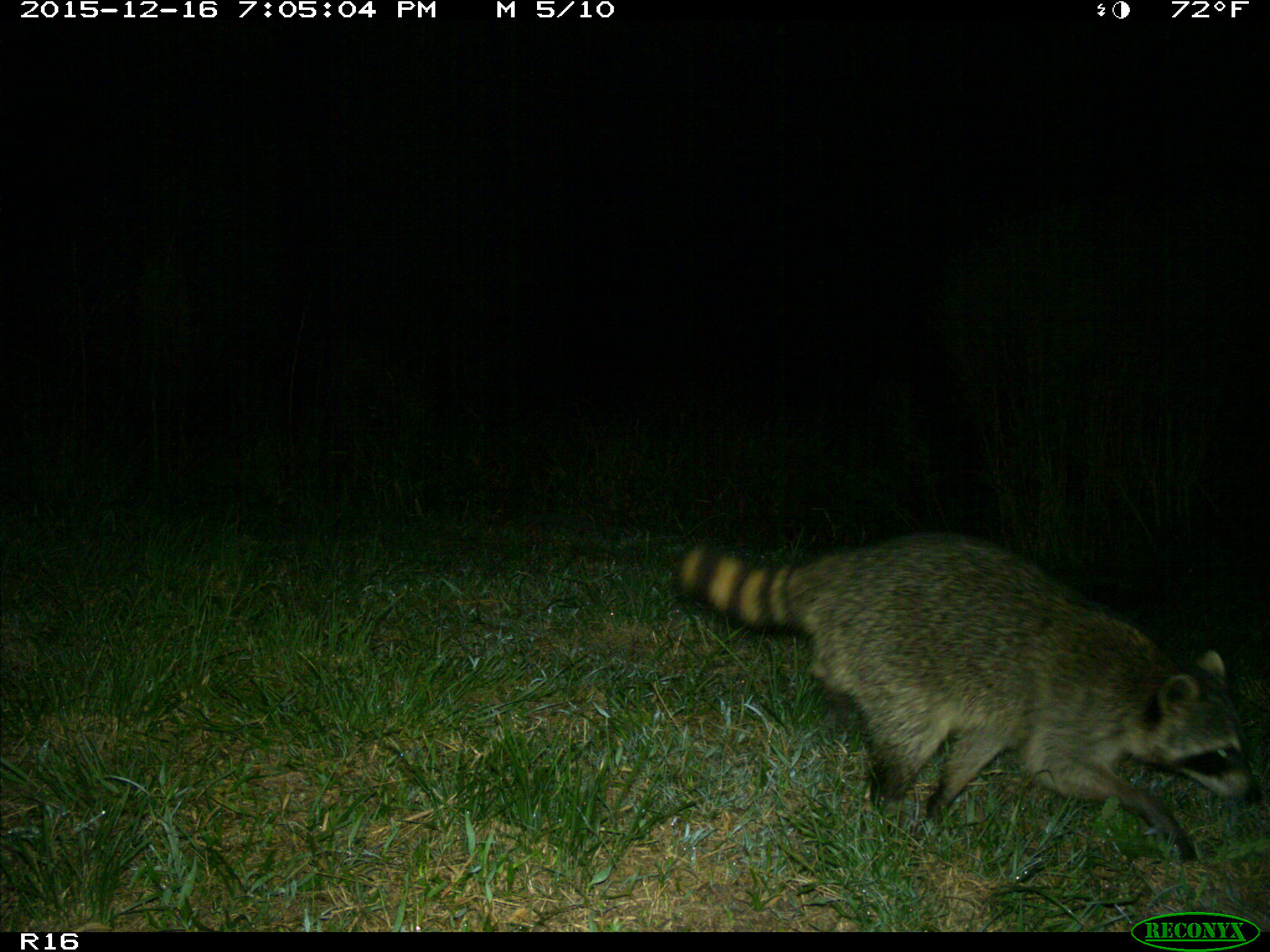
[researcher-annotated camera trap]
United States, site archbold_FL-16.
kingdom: Animalia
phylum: Chordata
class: Mammalia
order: Carnivora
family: Procyonidae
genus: Procyon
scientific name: Procyon lotor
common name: common raccoon